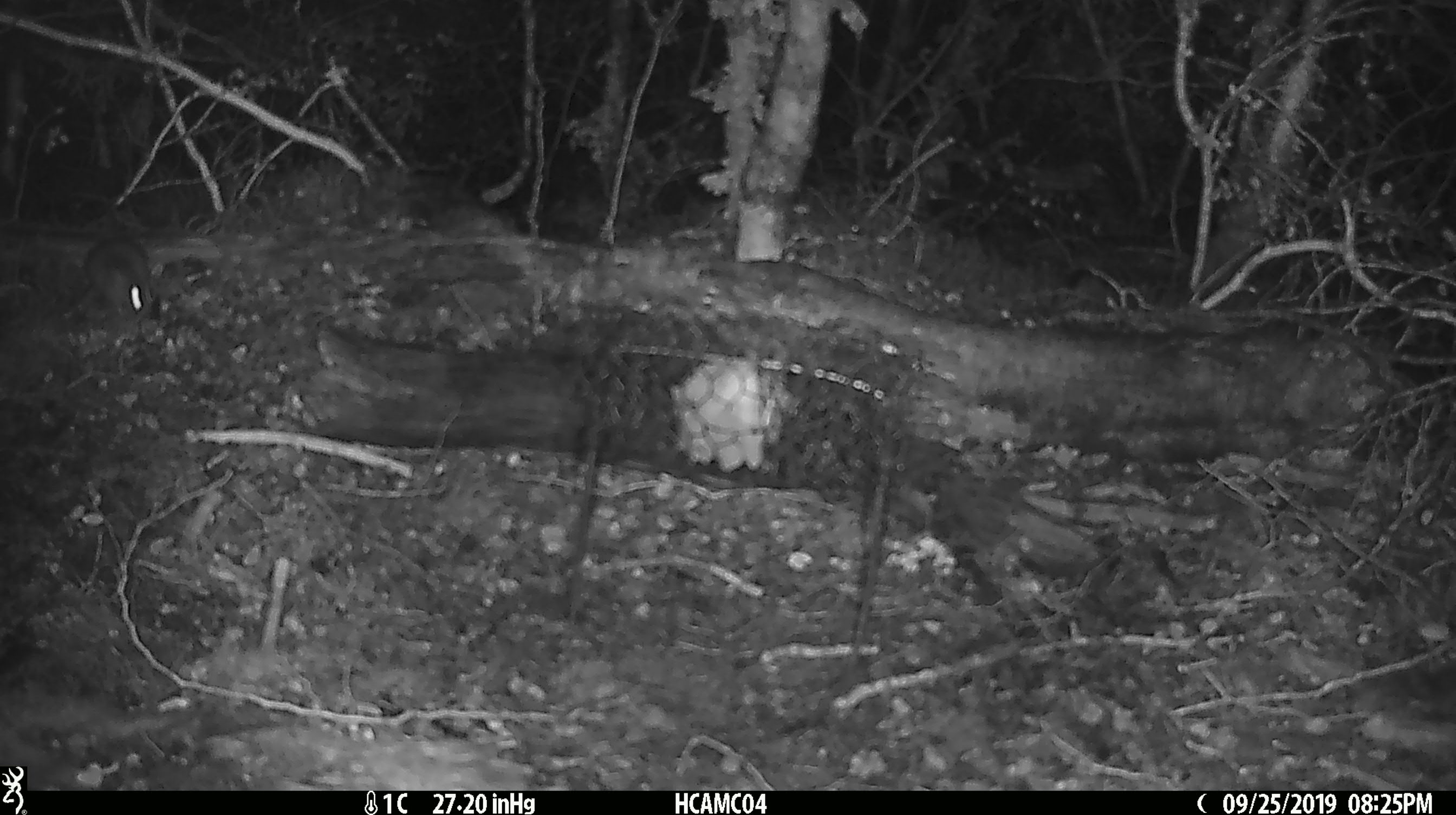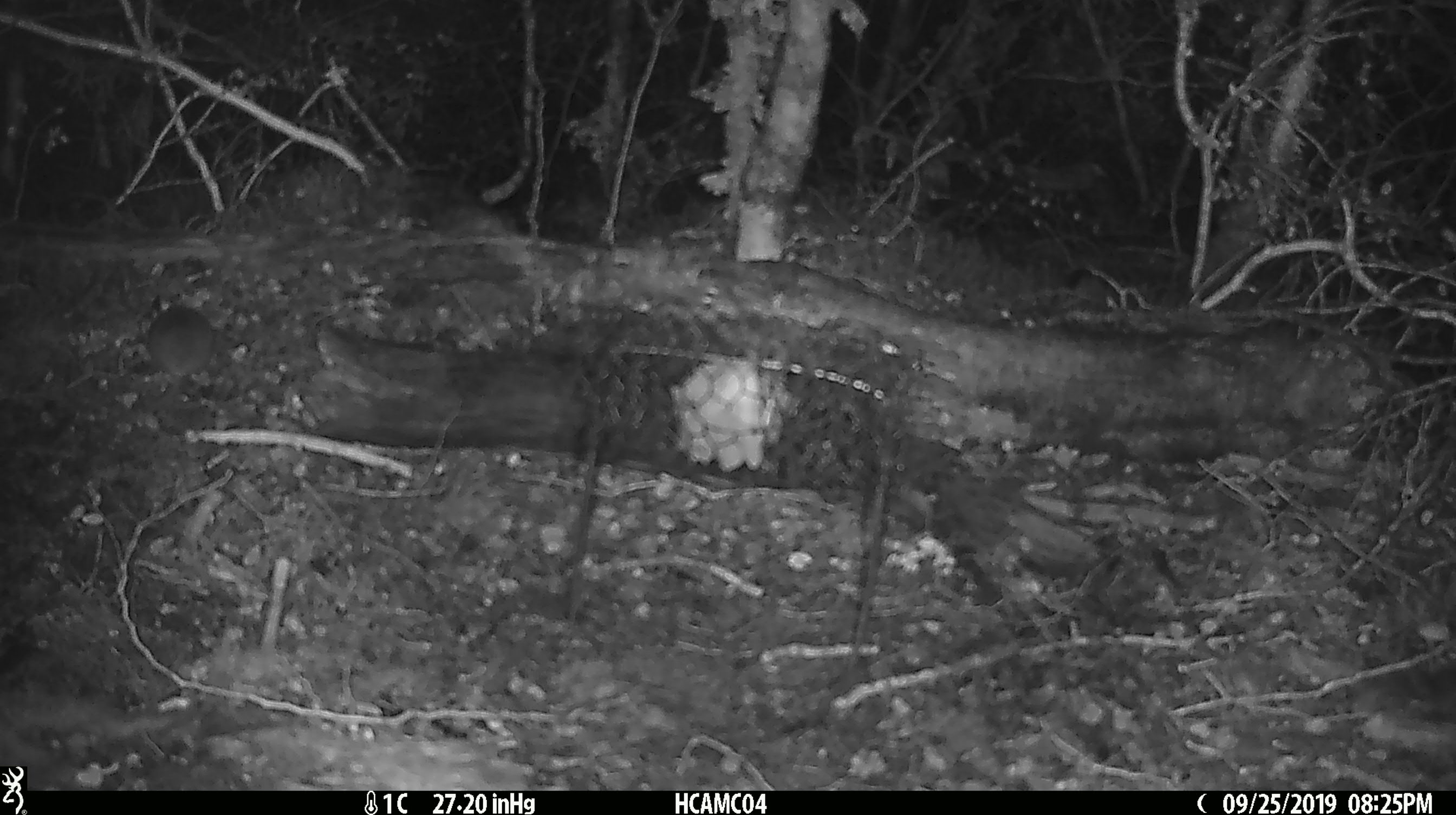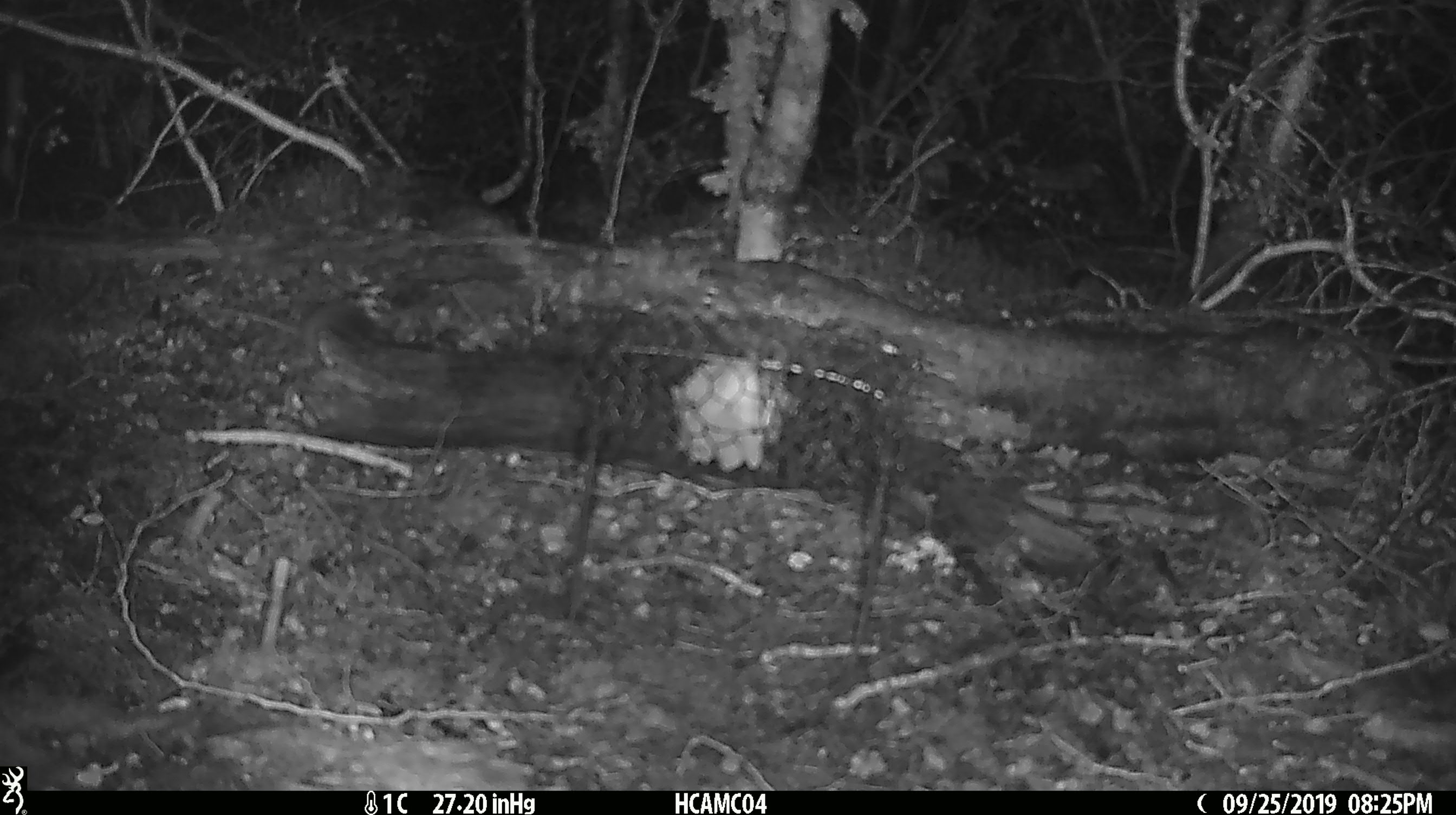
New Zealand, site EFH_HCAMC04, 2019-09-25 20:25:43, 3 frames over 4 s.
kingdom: Animalia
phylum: Chordata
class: Mammalia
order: Rodentia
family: Muridae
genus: Mus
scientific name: Mus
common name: mouse